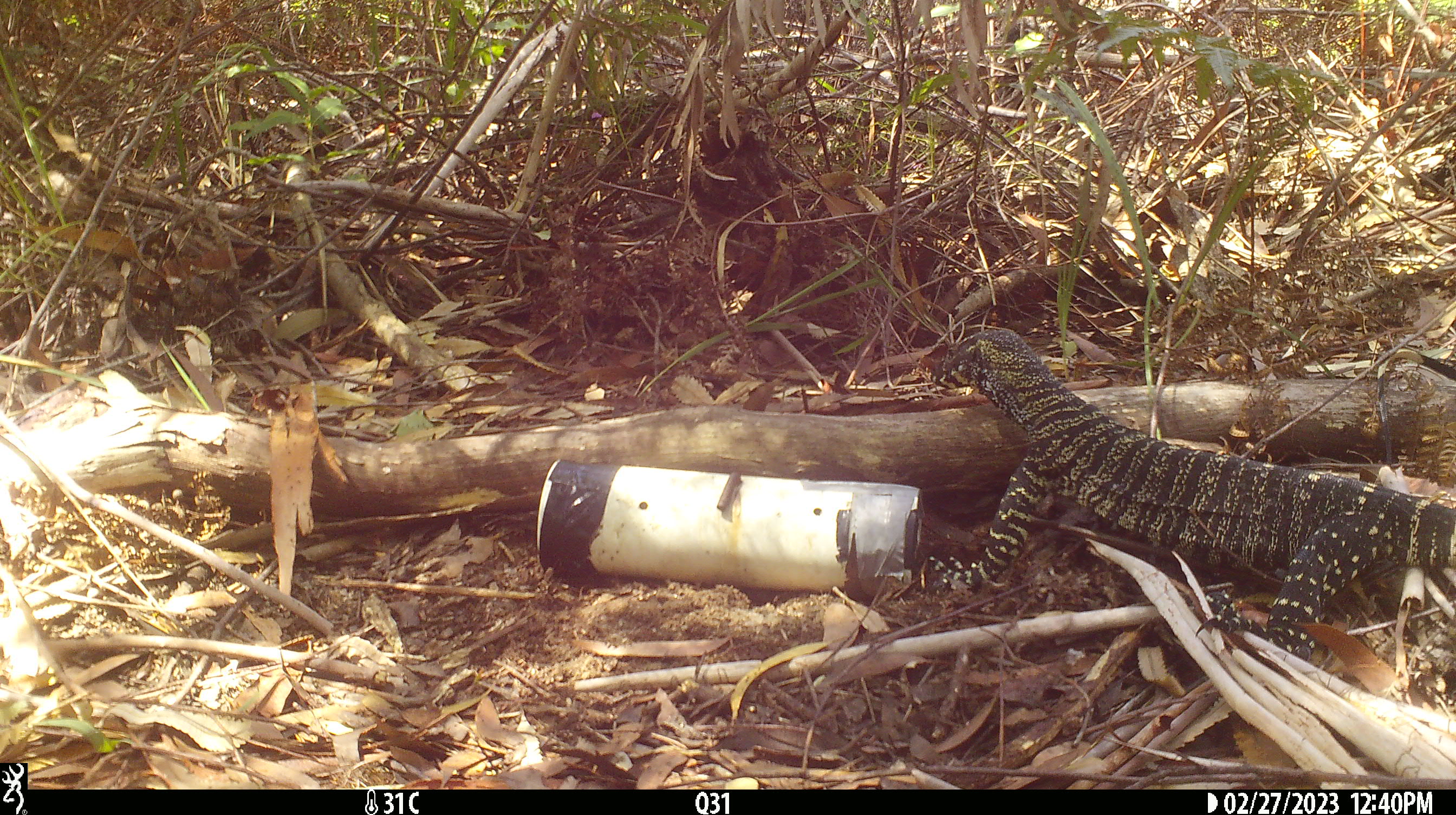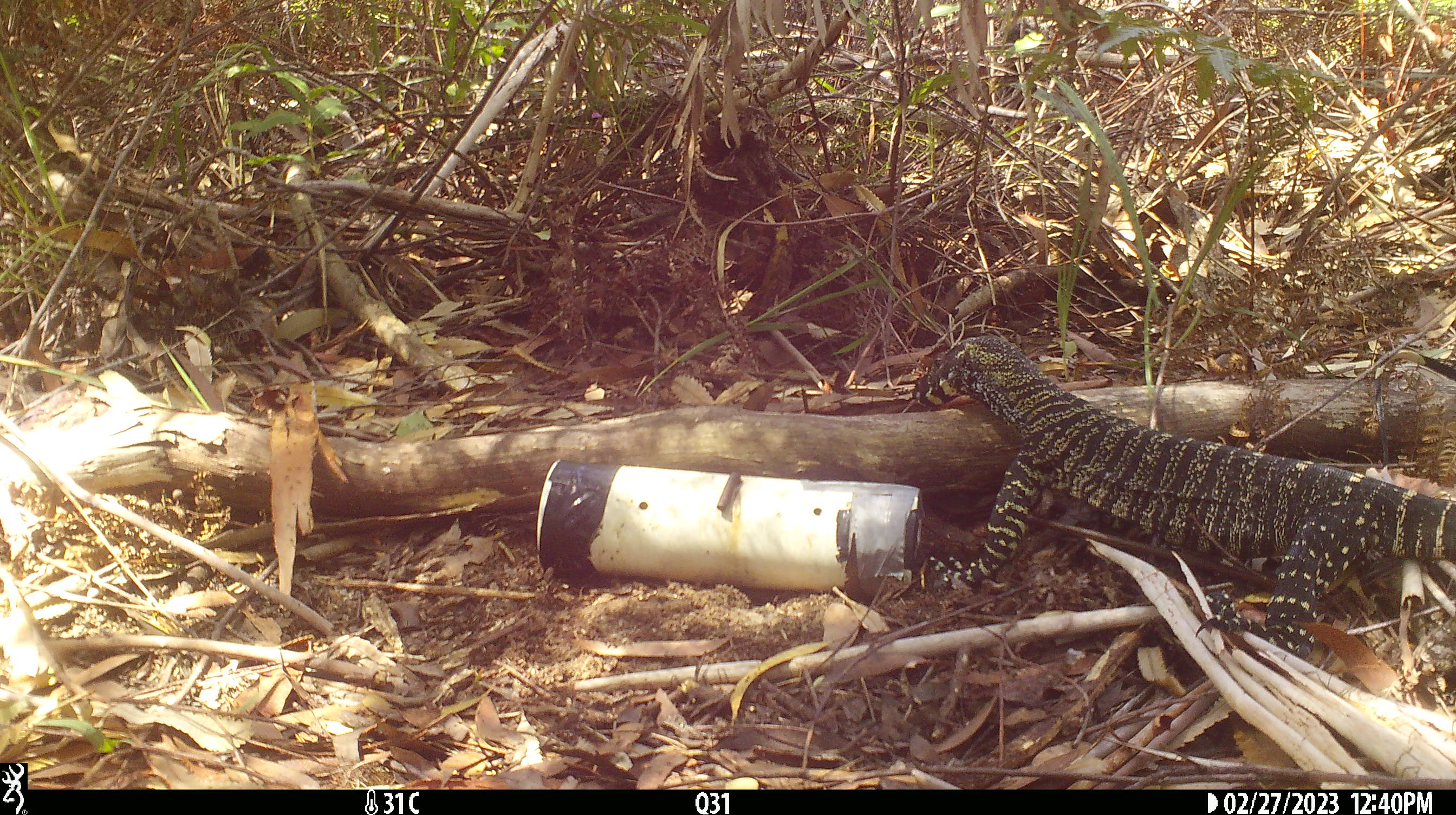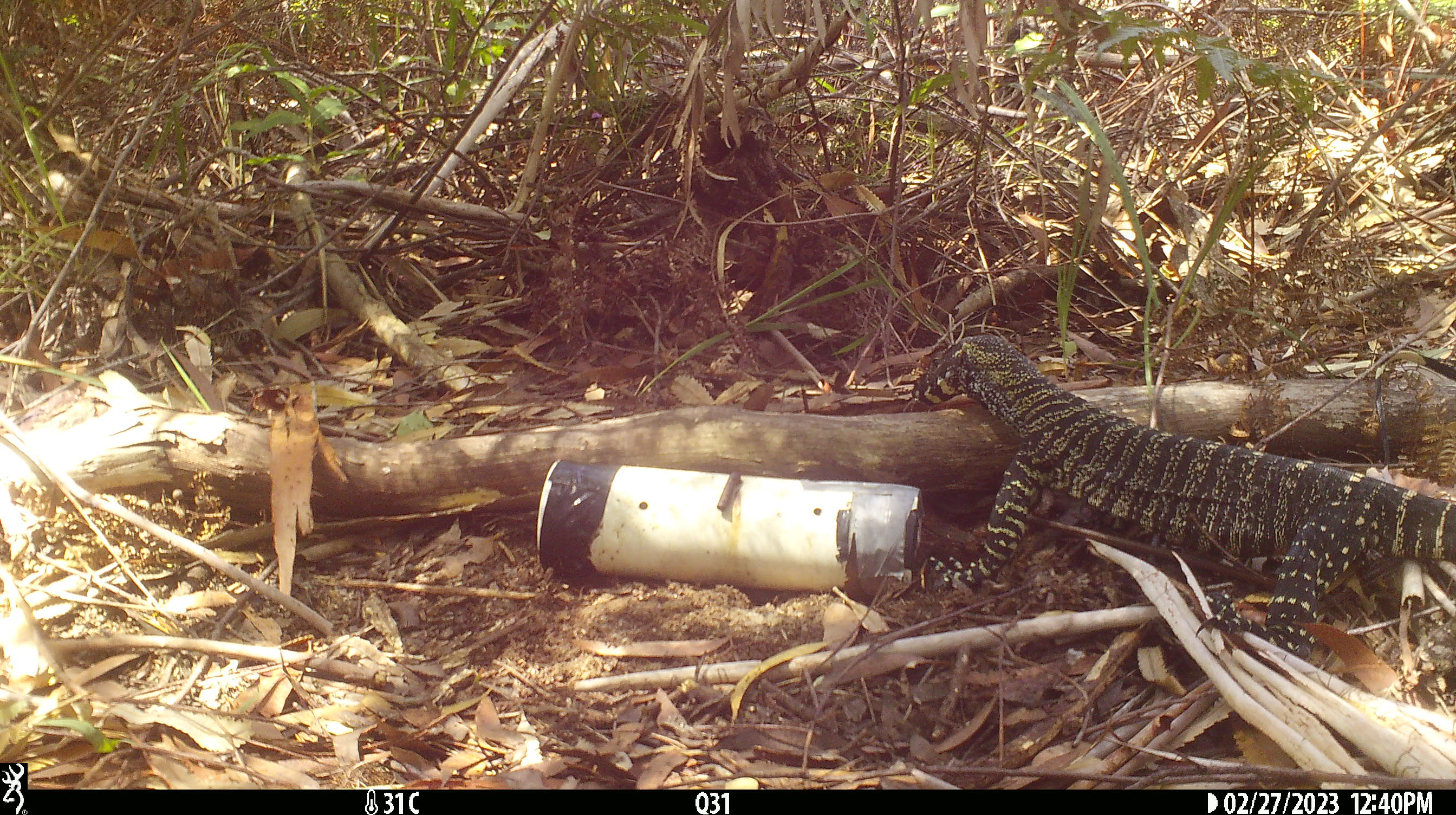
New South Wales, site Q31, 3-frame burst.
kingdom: Animalia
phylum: Chordata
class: Reptilia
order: Squamata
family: Varanidae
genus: Varanus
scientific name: Varanus varius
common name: lace monitor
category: goanna